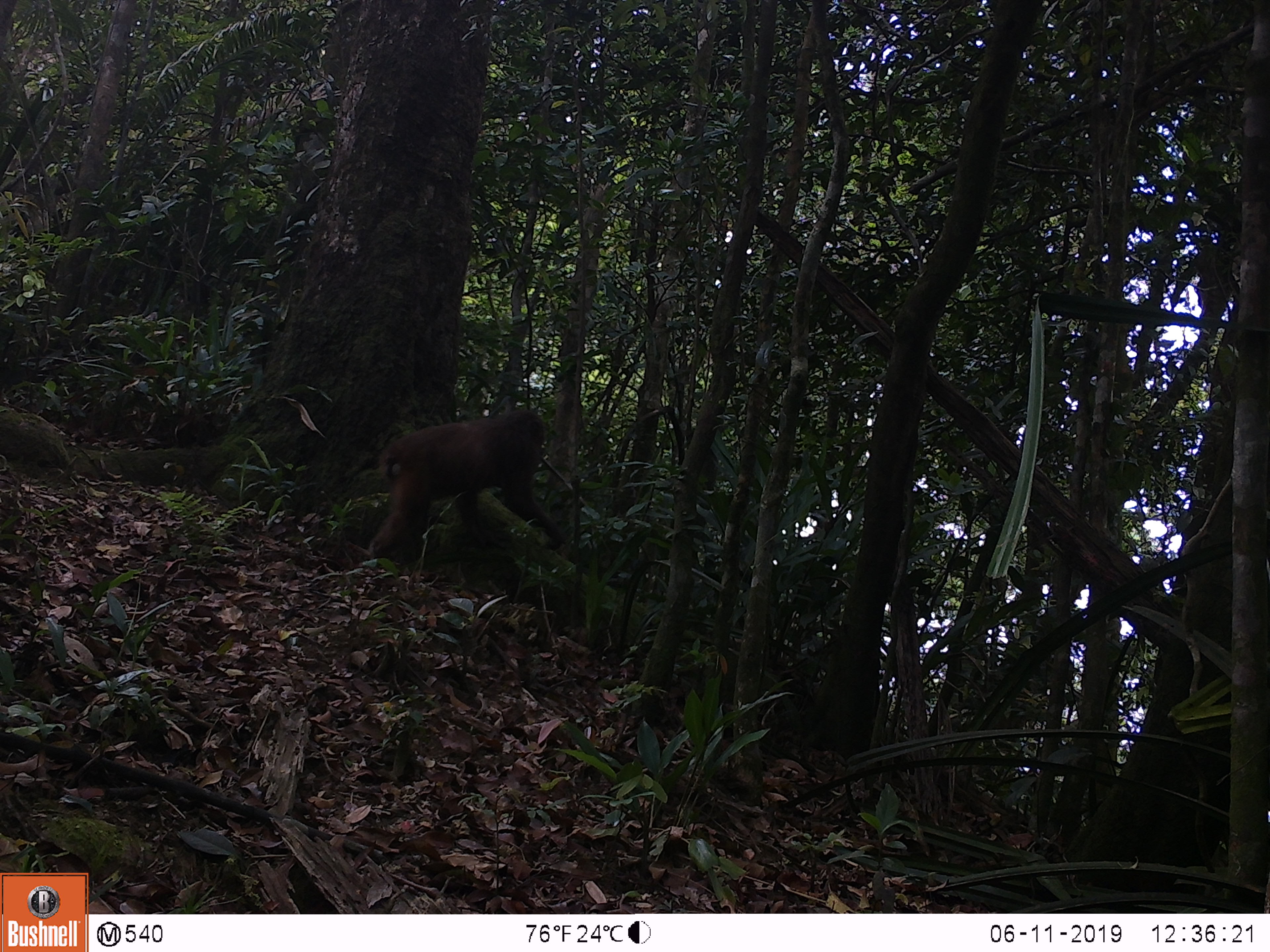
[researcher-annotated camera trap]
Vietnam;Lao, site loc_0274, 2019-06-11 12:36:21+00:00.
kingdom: Animalia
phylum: Chordata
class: Mammalia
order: Primates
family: Cercopithecidae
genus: Macaca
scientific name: Macaca arctoides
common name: stump-tailed macaque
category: stump tailed macaque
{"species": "stump tailed macaque (stump-tailed macaque) (Macaca arctoides)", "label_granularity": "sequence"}